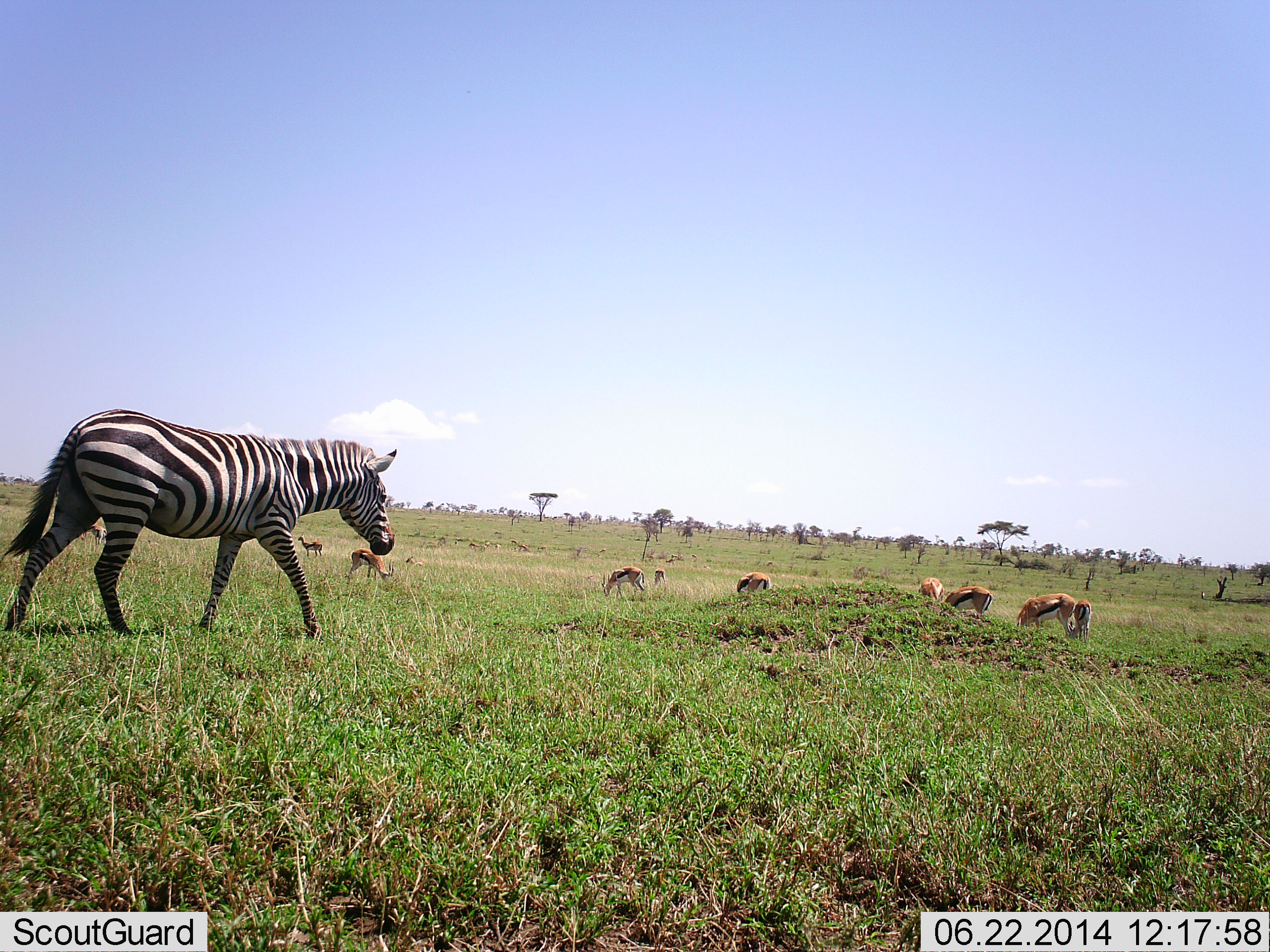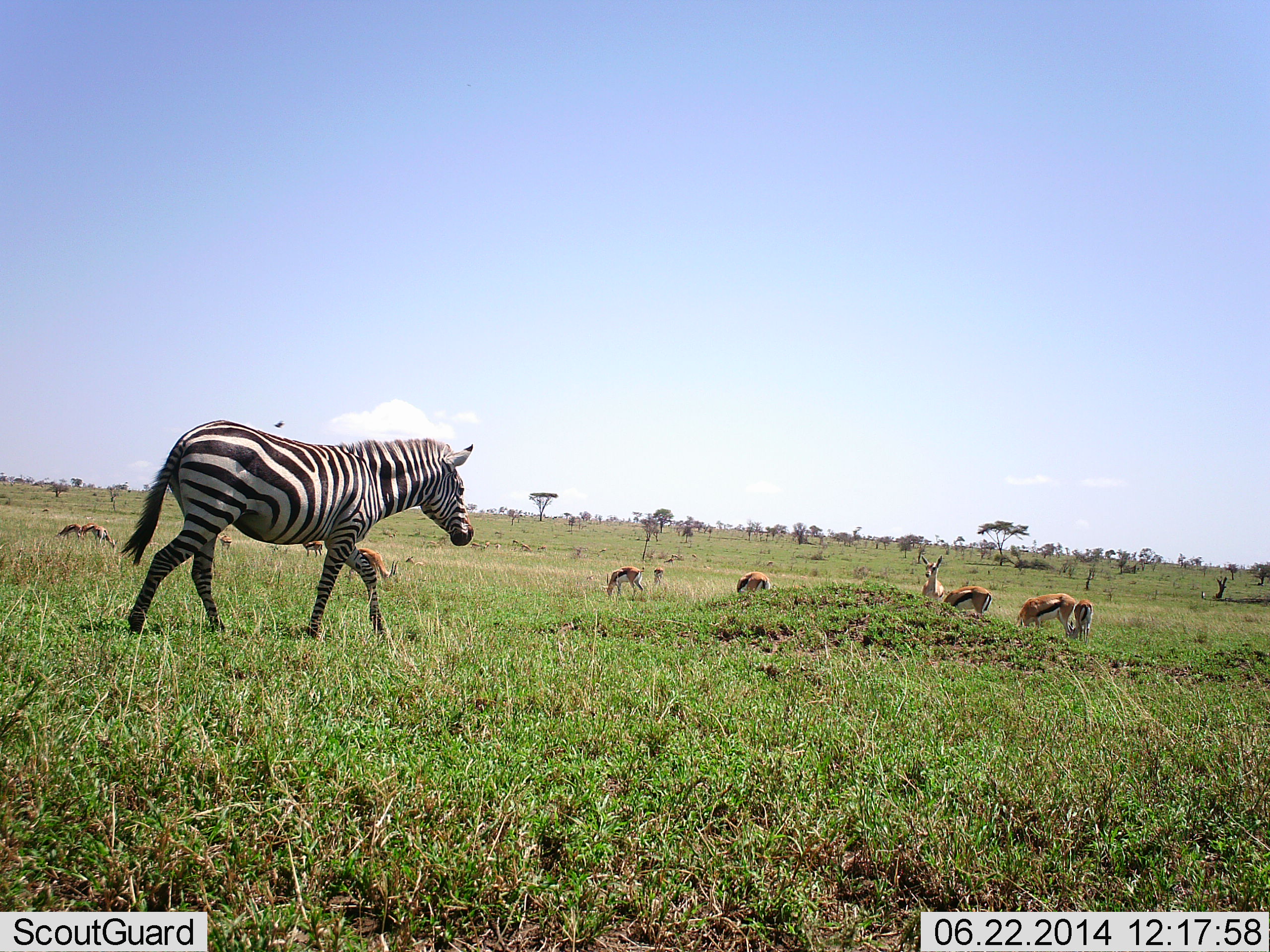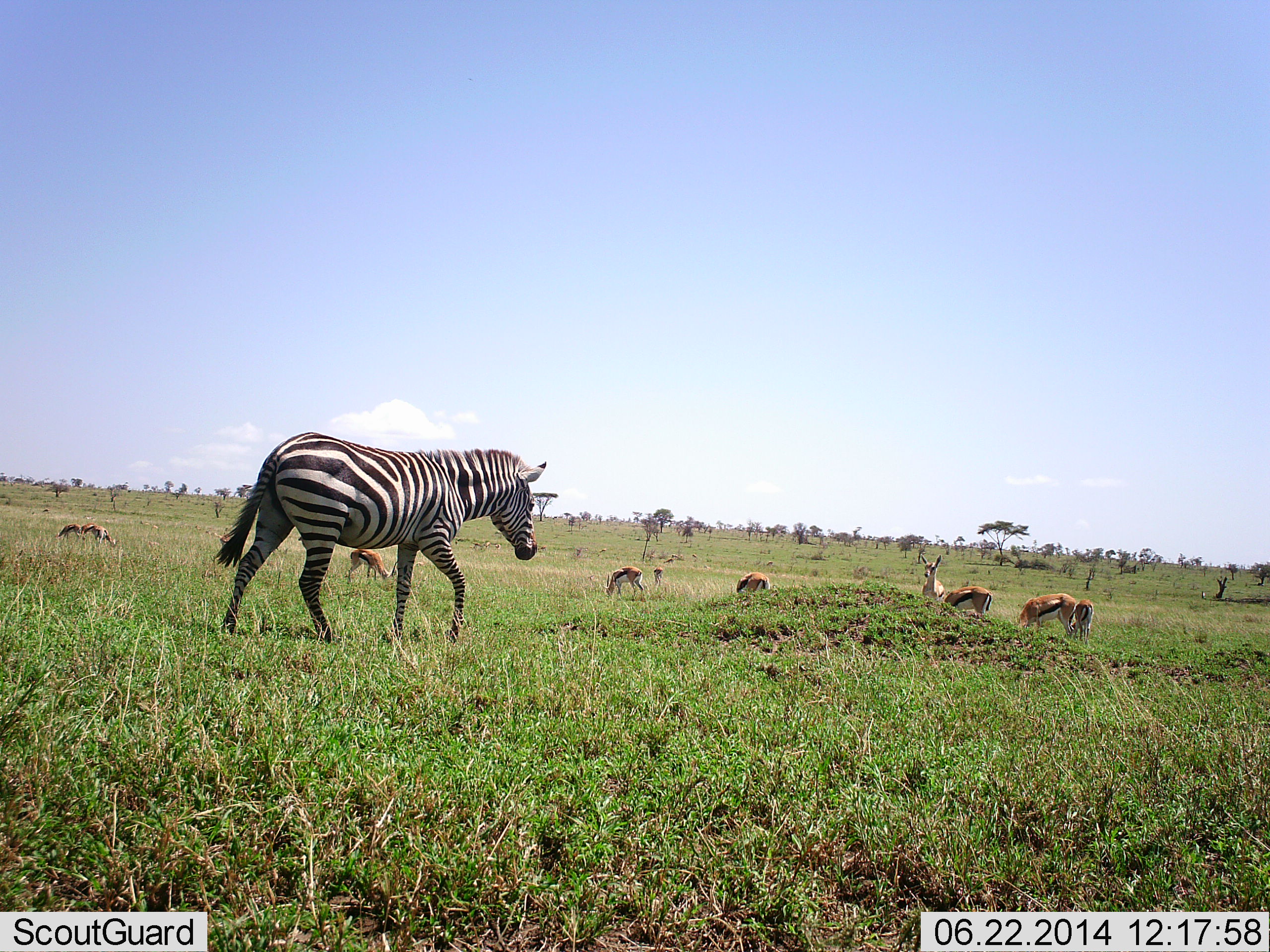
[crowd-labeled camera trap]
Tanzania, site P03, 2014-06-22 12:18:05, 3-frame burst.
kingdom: Animalia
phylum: Chordata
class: Mammalia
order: Artiodactyla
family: Bovidae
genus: Eudorcas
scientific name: Eudorcas thomsonii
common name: thomson's gazelle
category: gazellethomsons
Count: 10.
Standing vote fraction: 70%.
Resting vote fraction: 20%.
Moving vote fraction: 10%.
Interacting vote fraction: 0%.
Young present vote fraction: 0%.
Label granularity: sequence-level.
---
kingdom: Animalia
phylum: Chordata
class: Mammalia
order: Perissodactyla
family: Equidae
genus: Equus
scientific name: Equus quagga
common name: plains zebra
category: zebra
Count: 1.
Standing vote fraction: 0%.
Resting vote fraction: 0%.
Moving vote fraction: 100%.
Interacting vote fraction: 0%.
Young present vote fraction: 0%.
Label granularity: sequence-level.